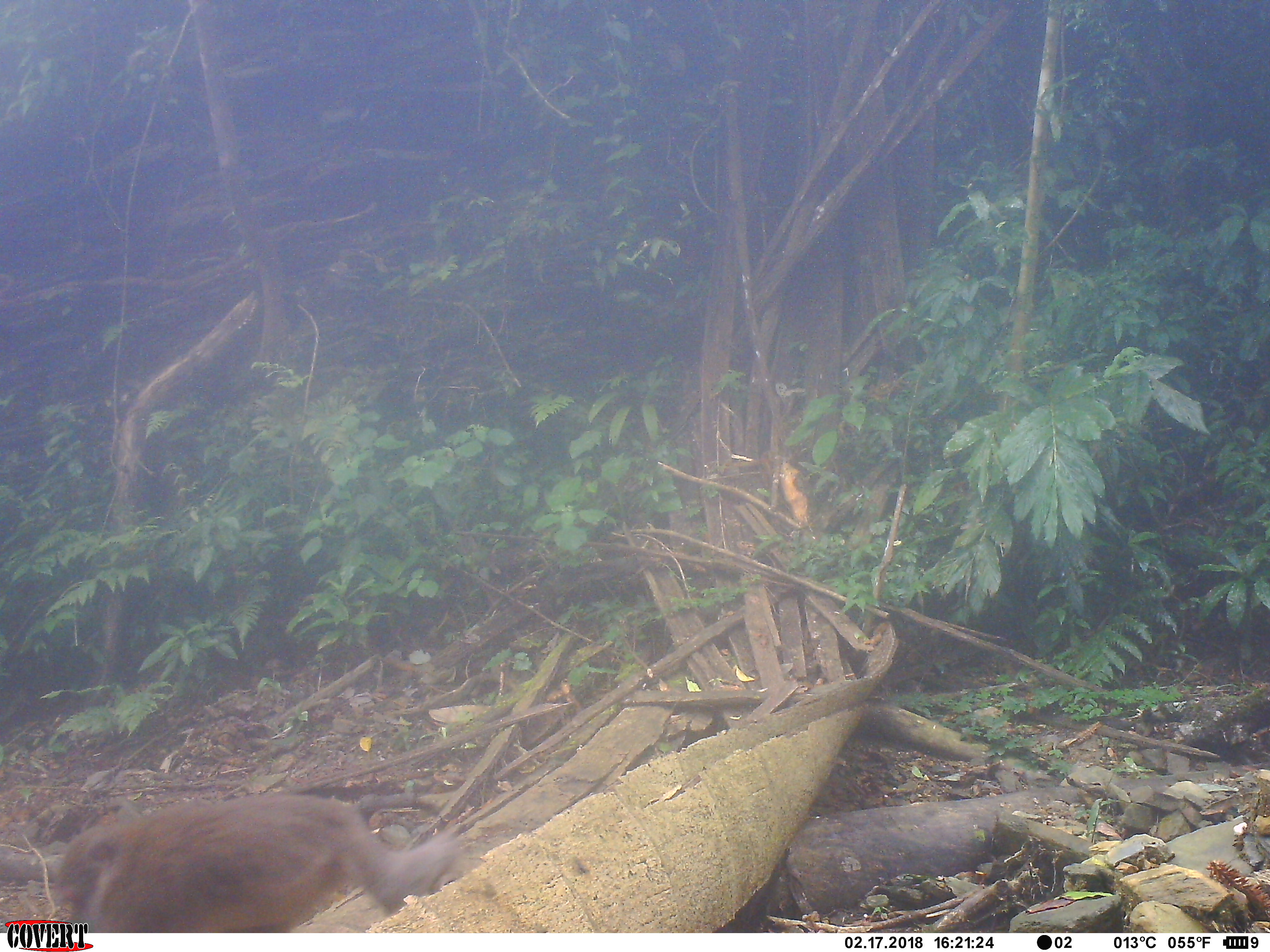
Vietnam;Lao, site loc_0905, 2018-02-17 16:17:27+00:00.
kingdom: Animalia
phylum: Chordata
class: Mammalia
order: Primates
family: Cercopithecidae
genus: Macaca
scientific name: Macaca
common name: macaque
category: macaque not stump tailed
Macaque not stump tailed (macaque) (Macaca). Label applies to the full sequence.